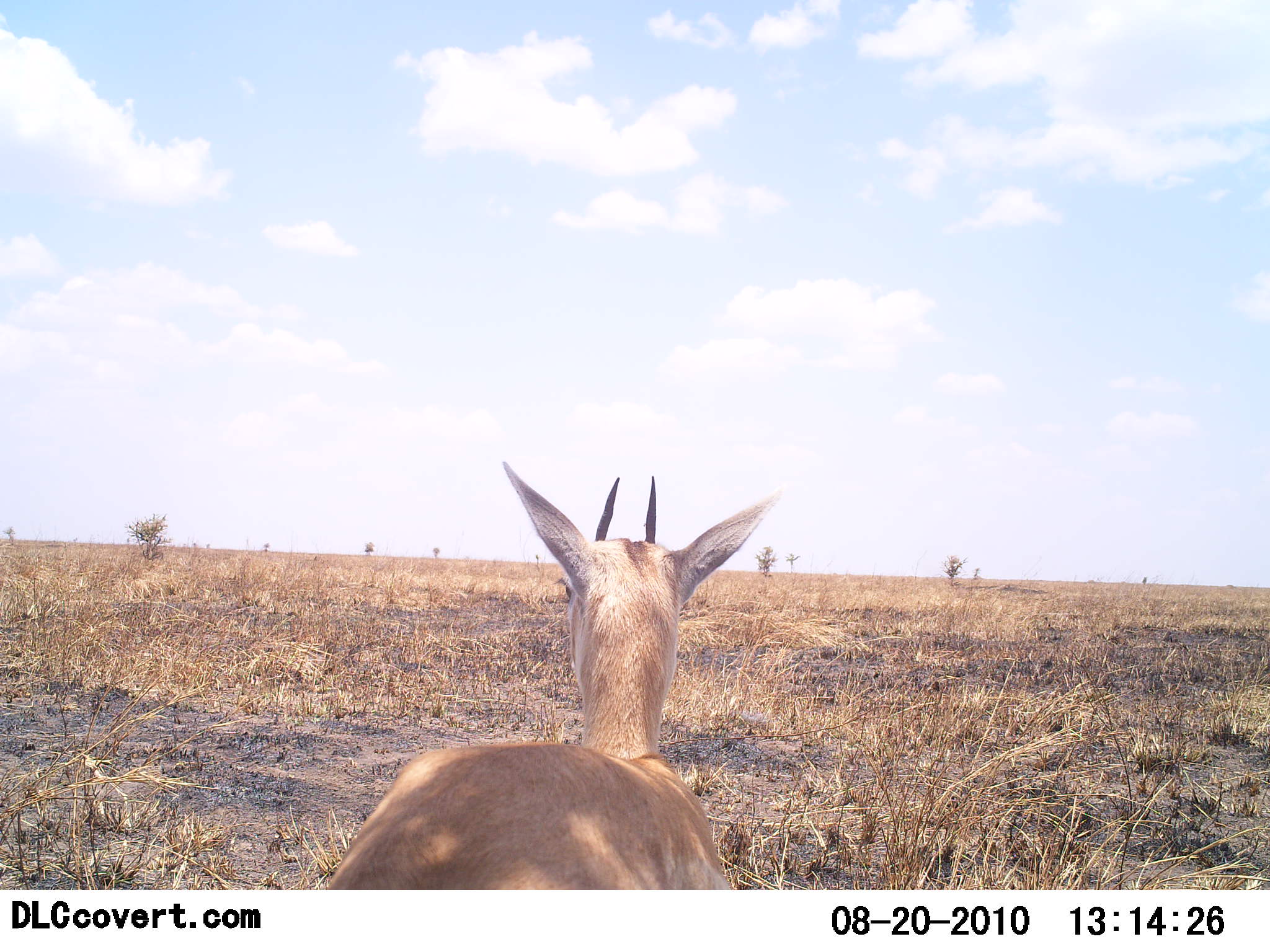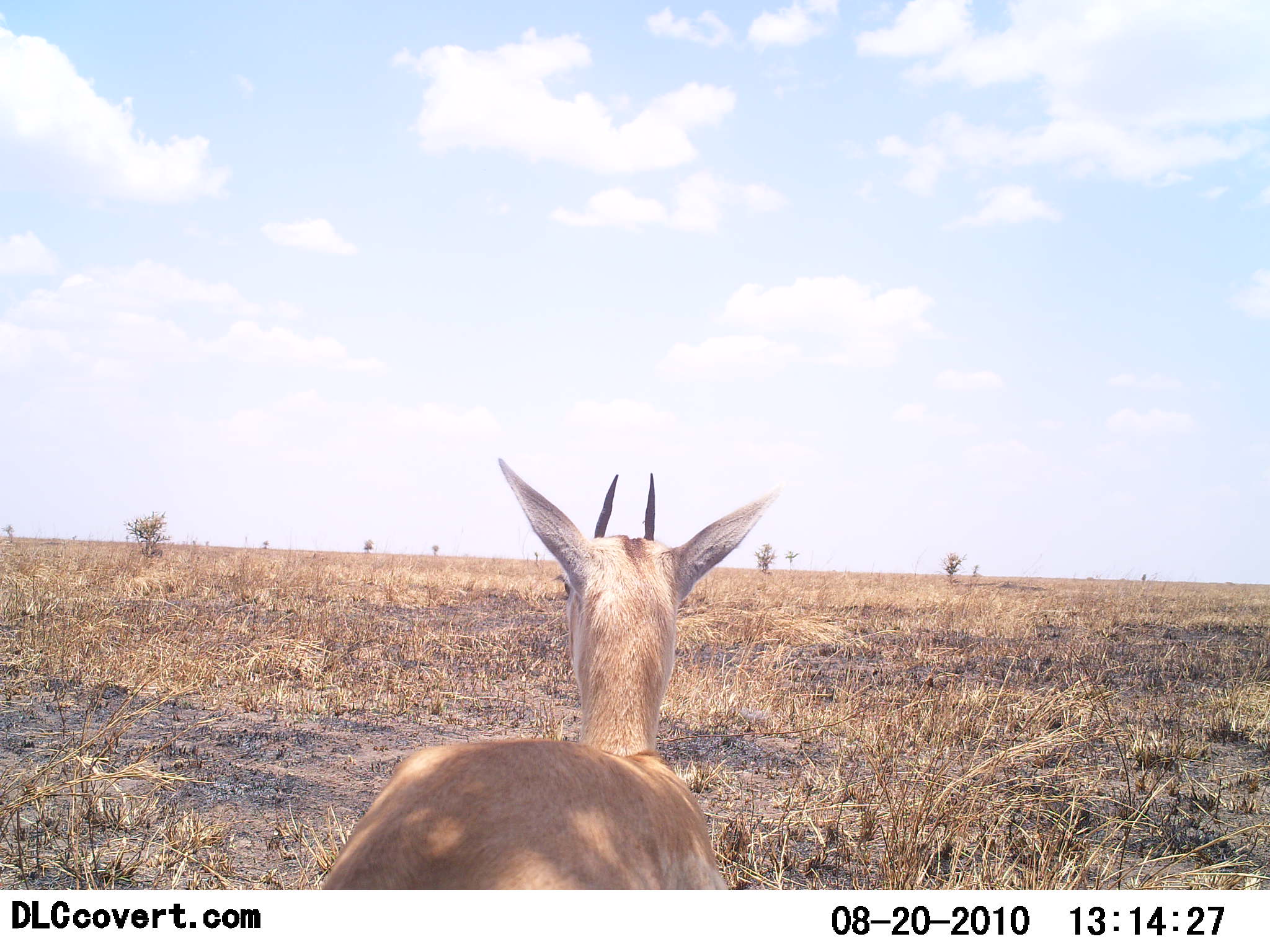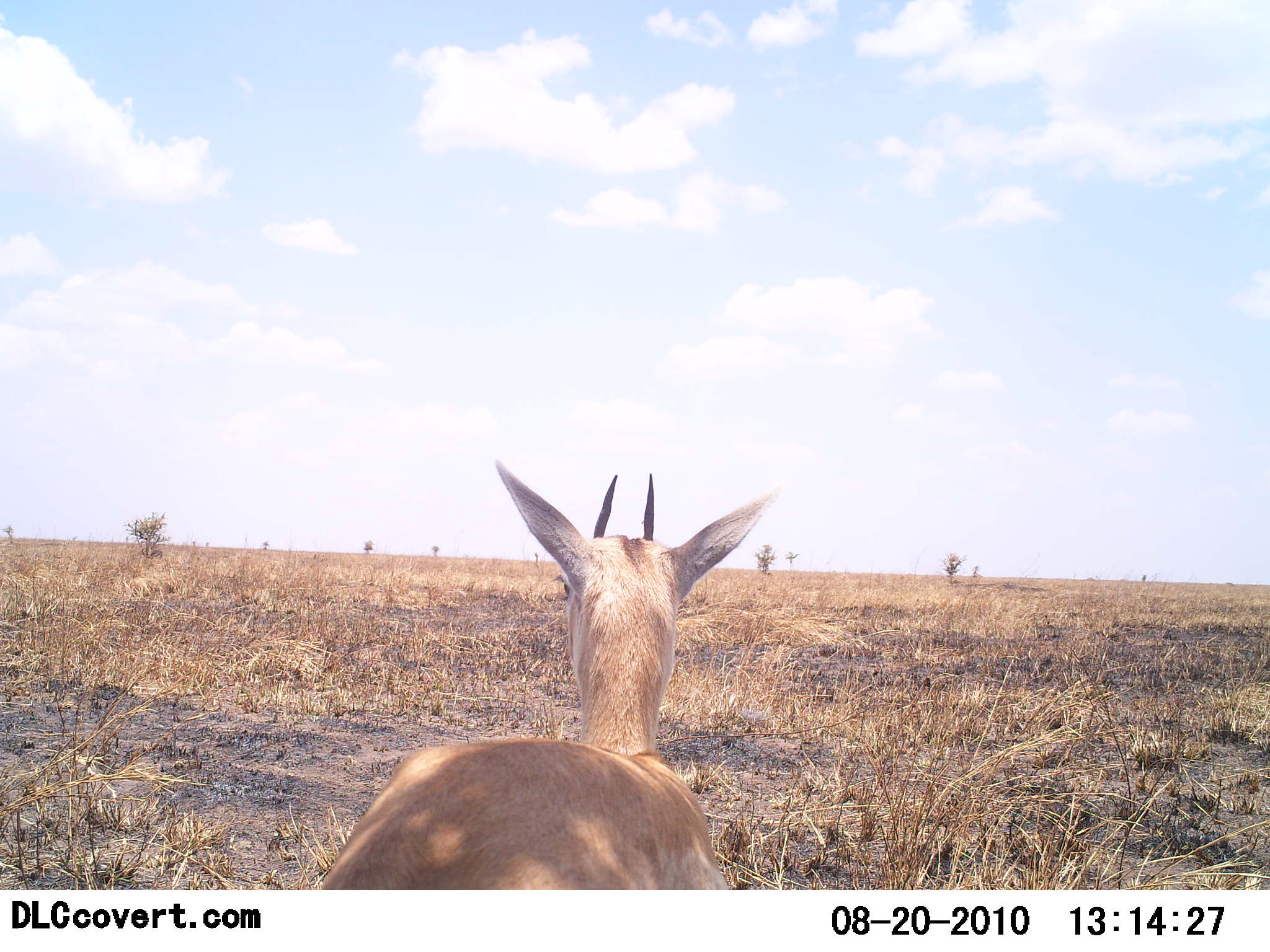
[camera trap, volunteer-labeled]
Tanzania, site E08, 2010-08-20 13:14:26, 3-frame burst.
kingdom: Animalia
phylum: Chordata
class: Mammalia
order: Artiodactyla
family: Bovidae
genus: Nanger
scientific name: Nanger granti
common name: grant's gazelle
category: gazellegrants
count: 1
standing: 75%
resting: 25%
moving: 0%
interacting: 0%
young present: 0%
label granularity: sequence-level